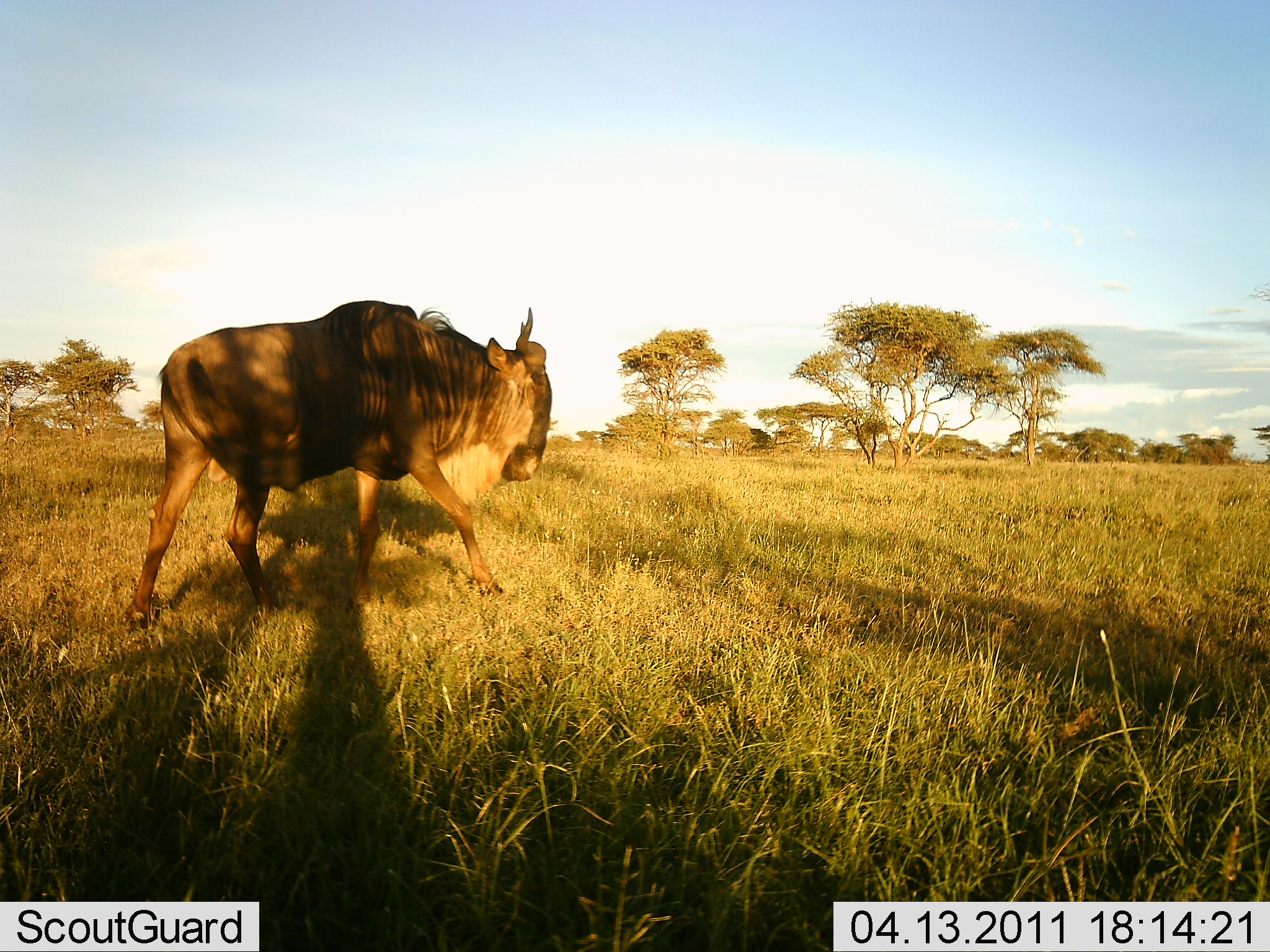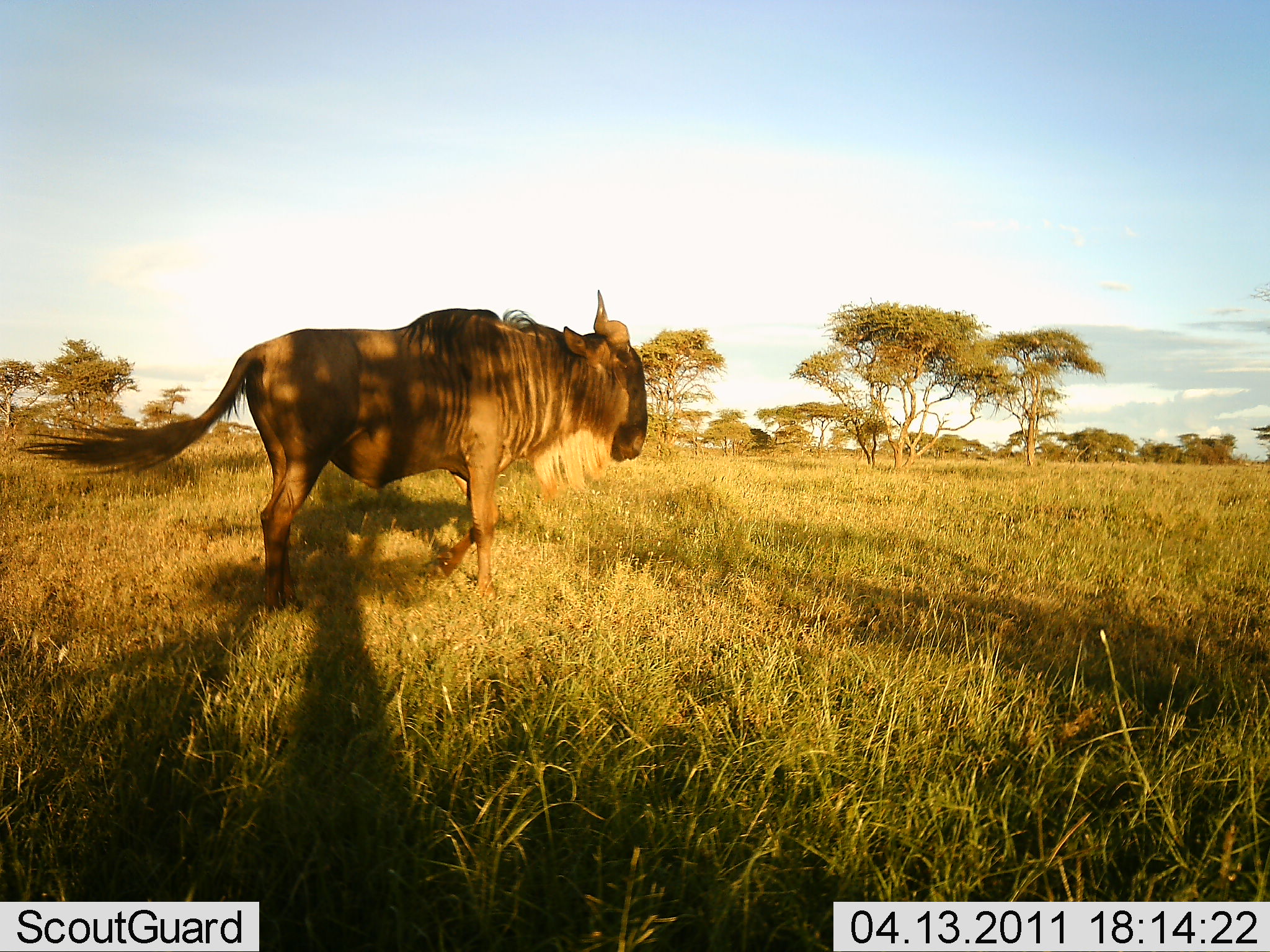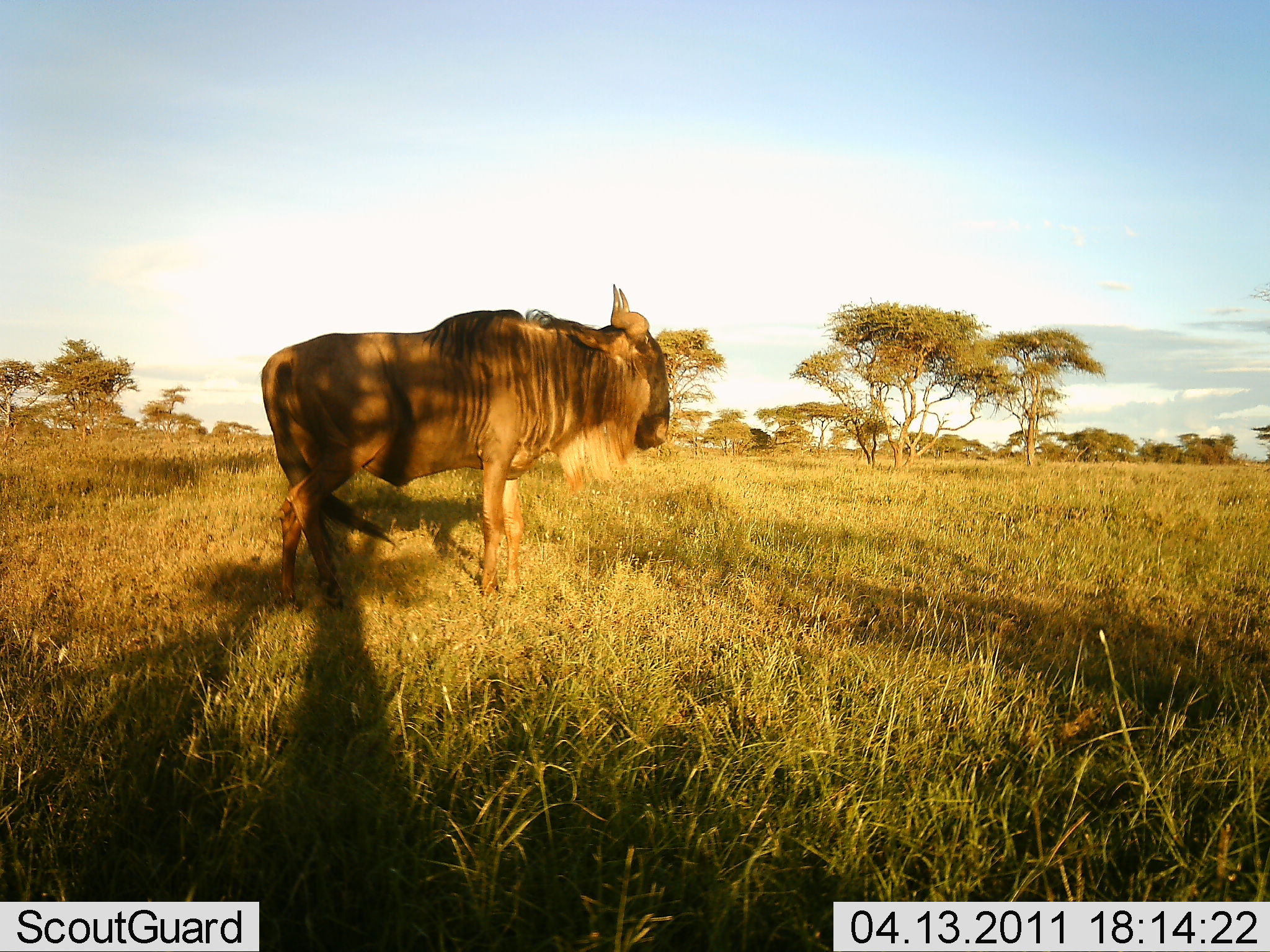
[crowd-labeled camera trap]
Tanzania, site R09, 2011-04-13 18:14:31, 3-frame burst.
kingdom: Animalia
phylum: Chordata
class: Mammalia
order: Artiodactyla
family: Bovidae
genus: Connochaetes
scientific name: Connochaetes taurinus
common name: blue wildebeest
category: wildebeest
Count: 1.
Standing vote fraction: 46%.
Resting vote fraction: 0%.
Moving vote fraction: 54%.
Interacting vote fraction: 0%.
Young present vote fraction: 0%.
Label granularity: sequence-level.